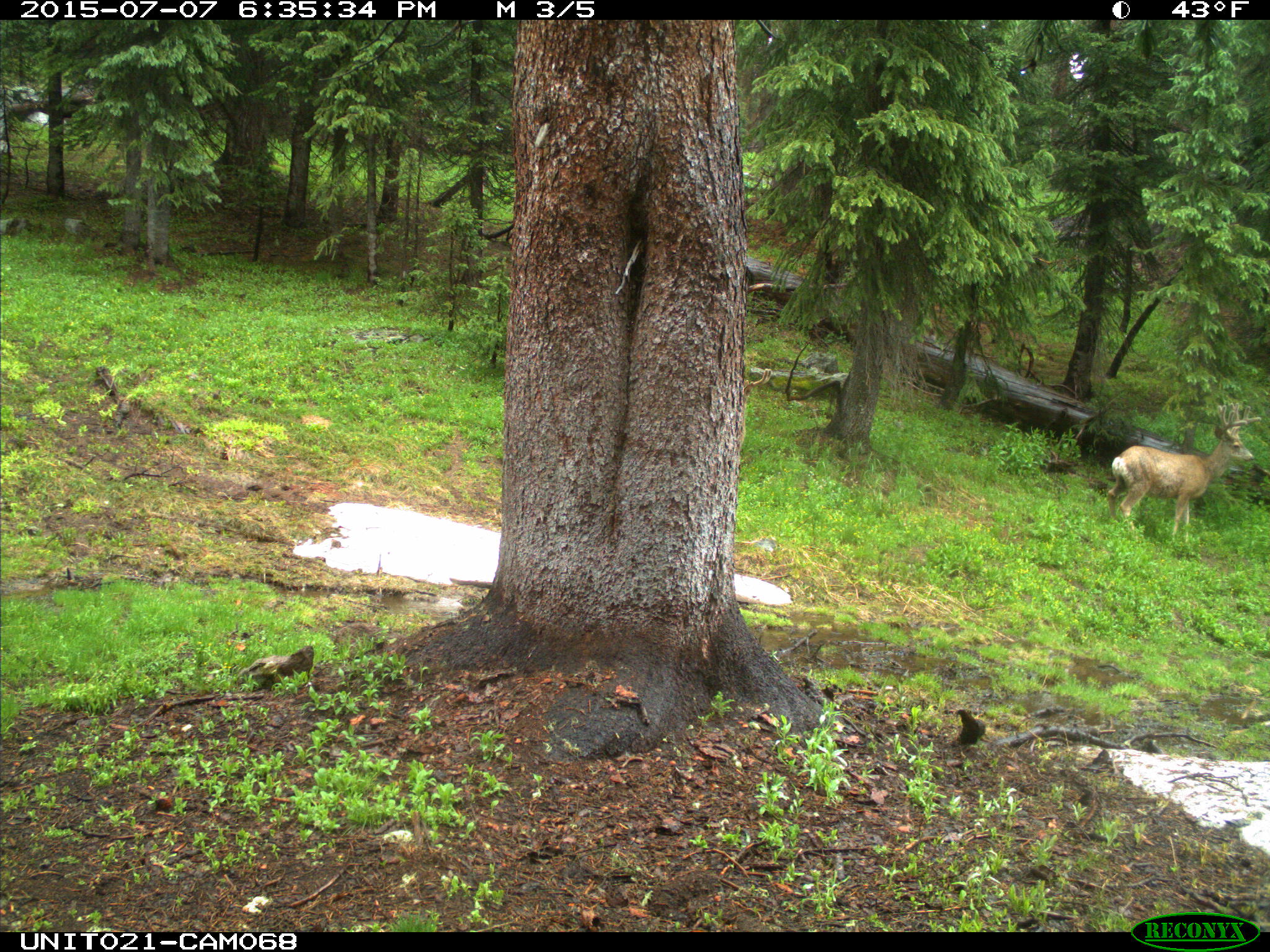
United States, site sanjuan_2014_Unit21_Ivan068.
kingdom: Animalia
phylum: Chordata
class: Mammalia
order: Artiodactyla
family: Cervidae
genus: Odocoileus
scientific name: Odocoileus hemionus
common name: mule deer